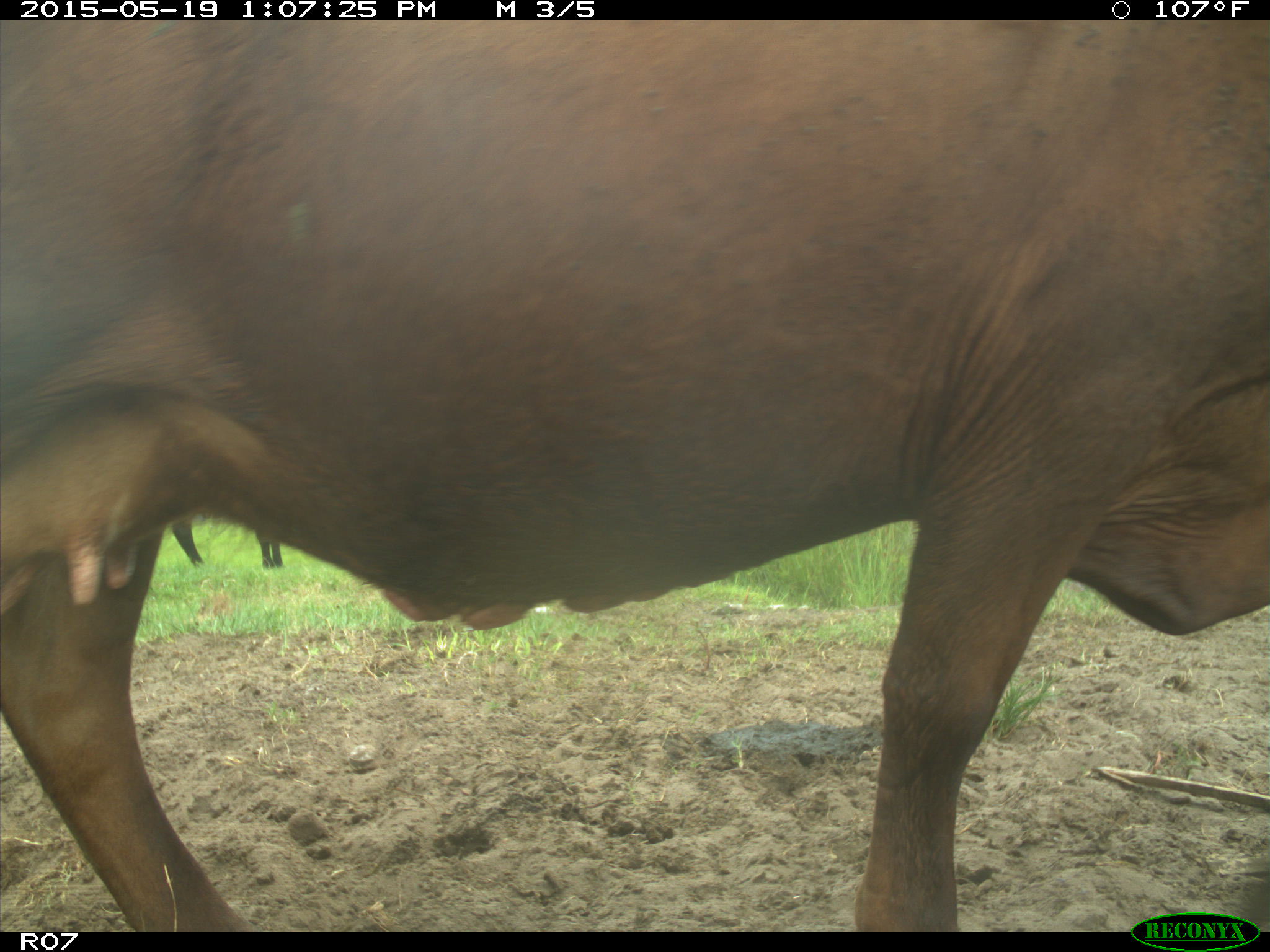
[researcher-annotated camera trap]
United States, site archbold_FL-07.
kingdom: Animalia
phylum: Chordata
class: Mammalia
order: Artiodactyla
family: Bovidae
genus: Bos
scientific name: Bos taurus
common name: domestic cow